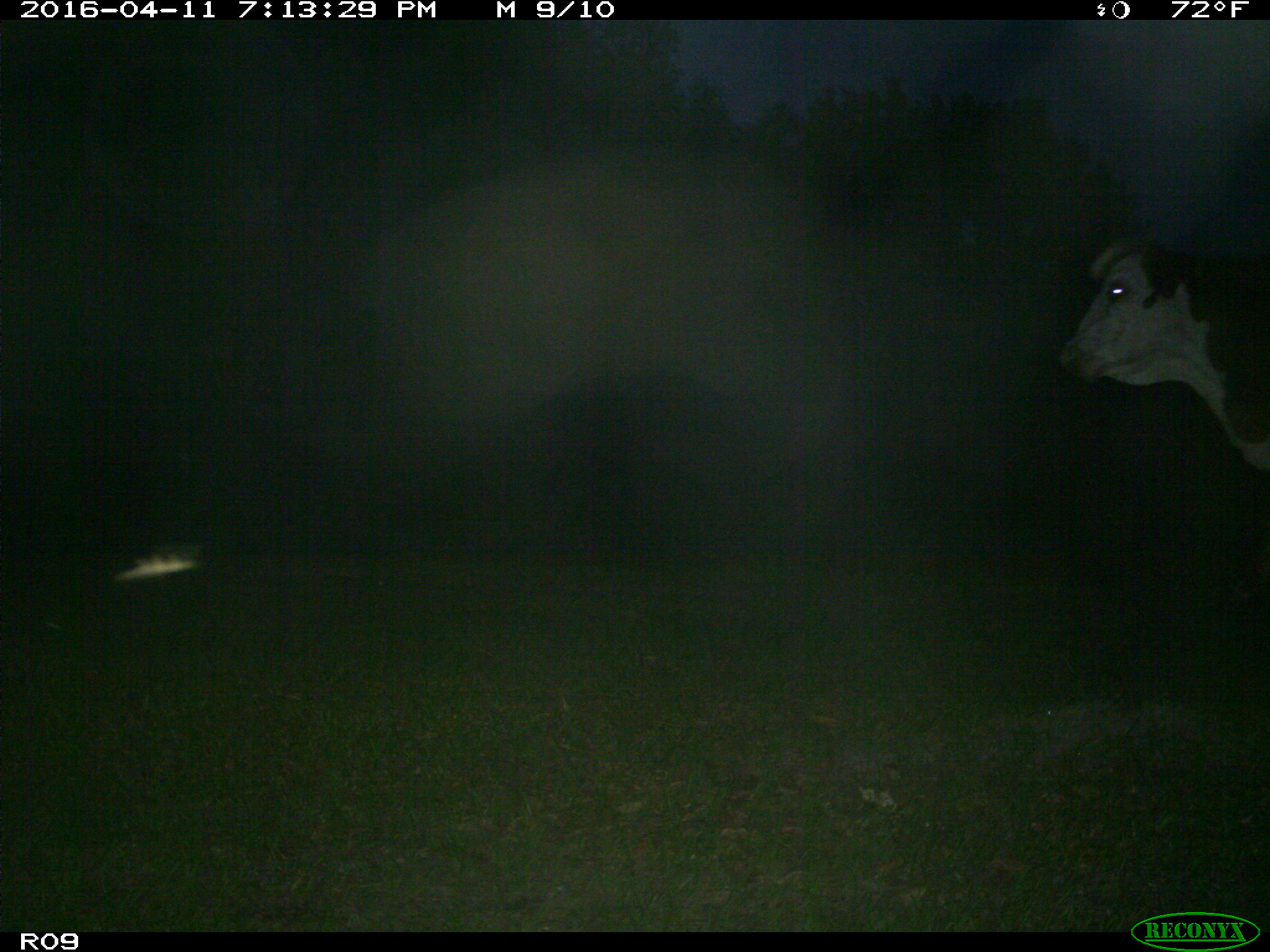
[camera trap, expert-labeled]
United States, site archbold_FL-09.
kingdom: Animalia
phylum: Chordata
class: Mammalia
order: Artiodactyla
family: Bovidae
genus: Bos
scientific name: Bos taurus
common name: domestic cow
Bos taurus (domestic cow).